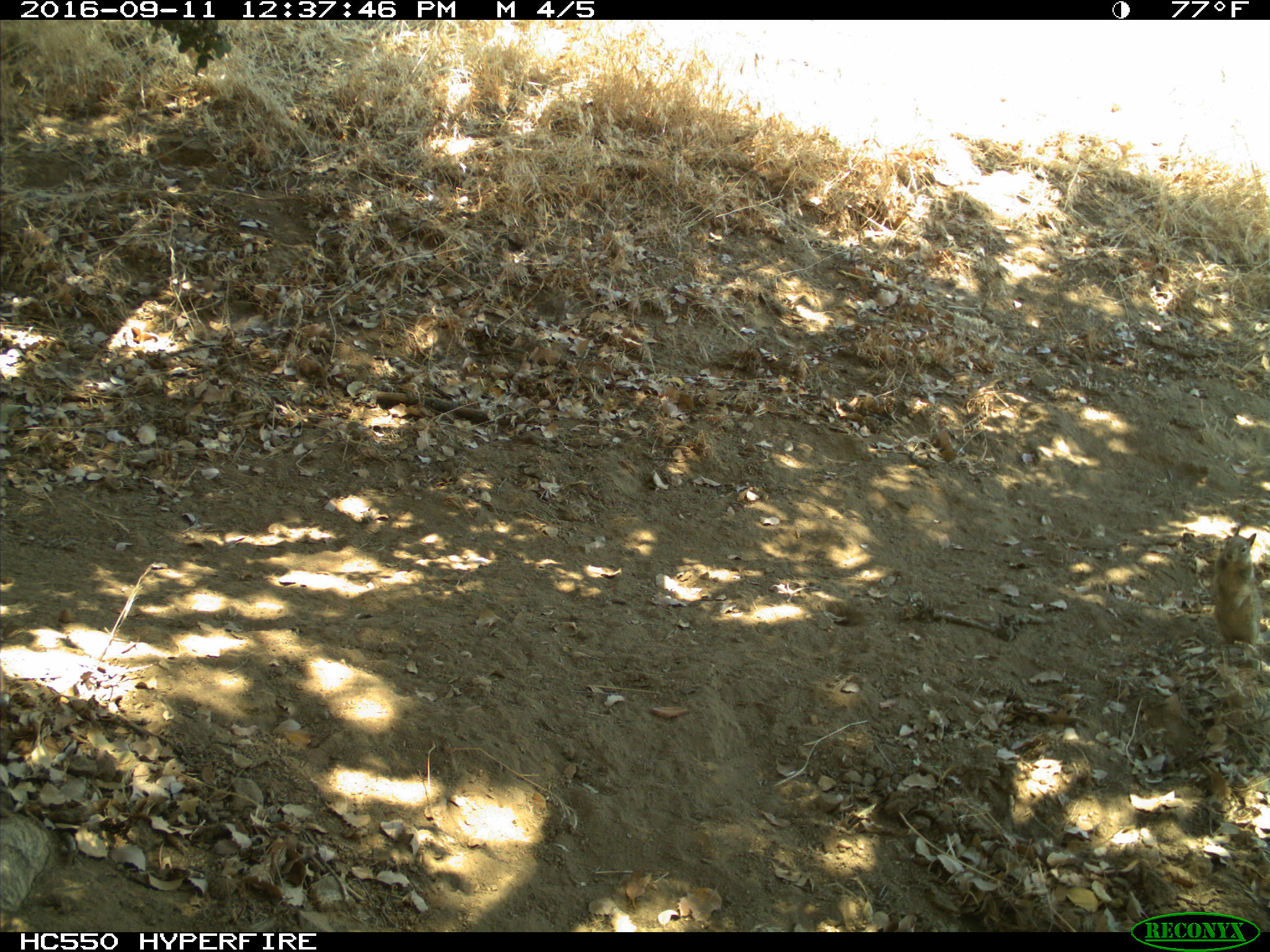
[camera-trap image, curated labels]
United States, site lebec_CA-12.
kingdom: Animalia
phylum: Chordata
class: Mammalia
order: Rodentia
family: Sciuridae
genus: Otospermophilus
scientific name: Otospermophilus beecheyi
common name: california ground squirrel